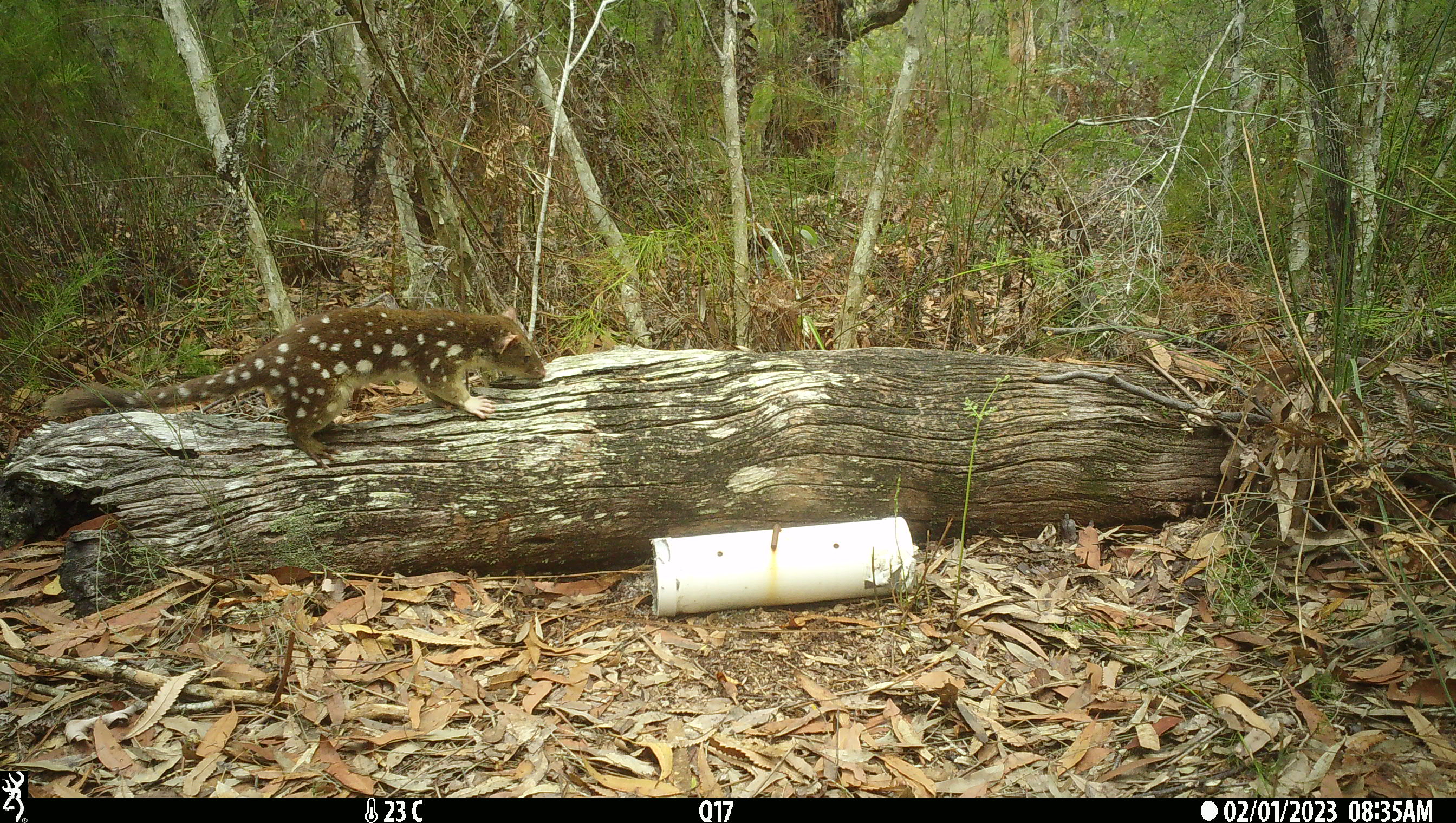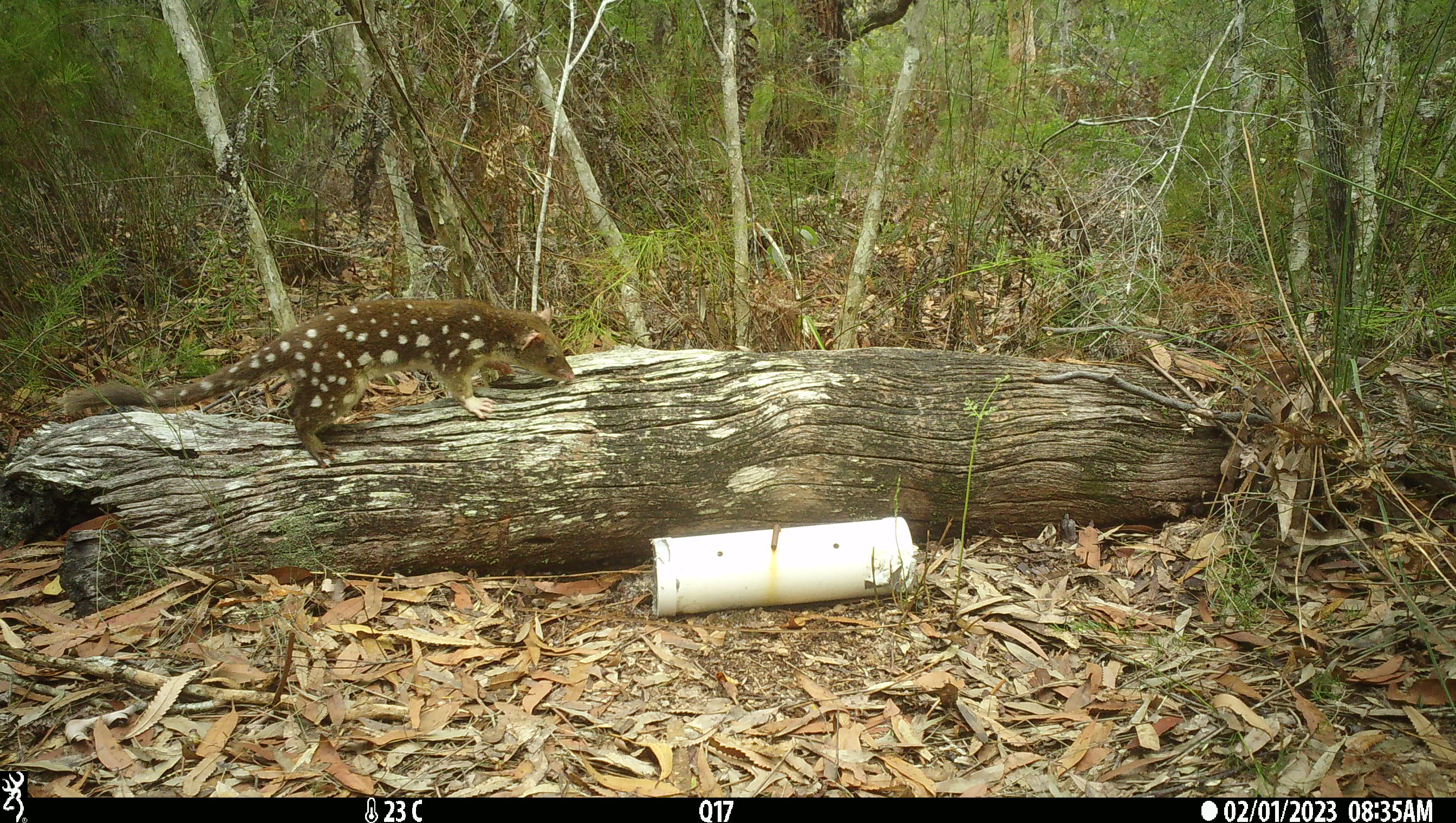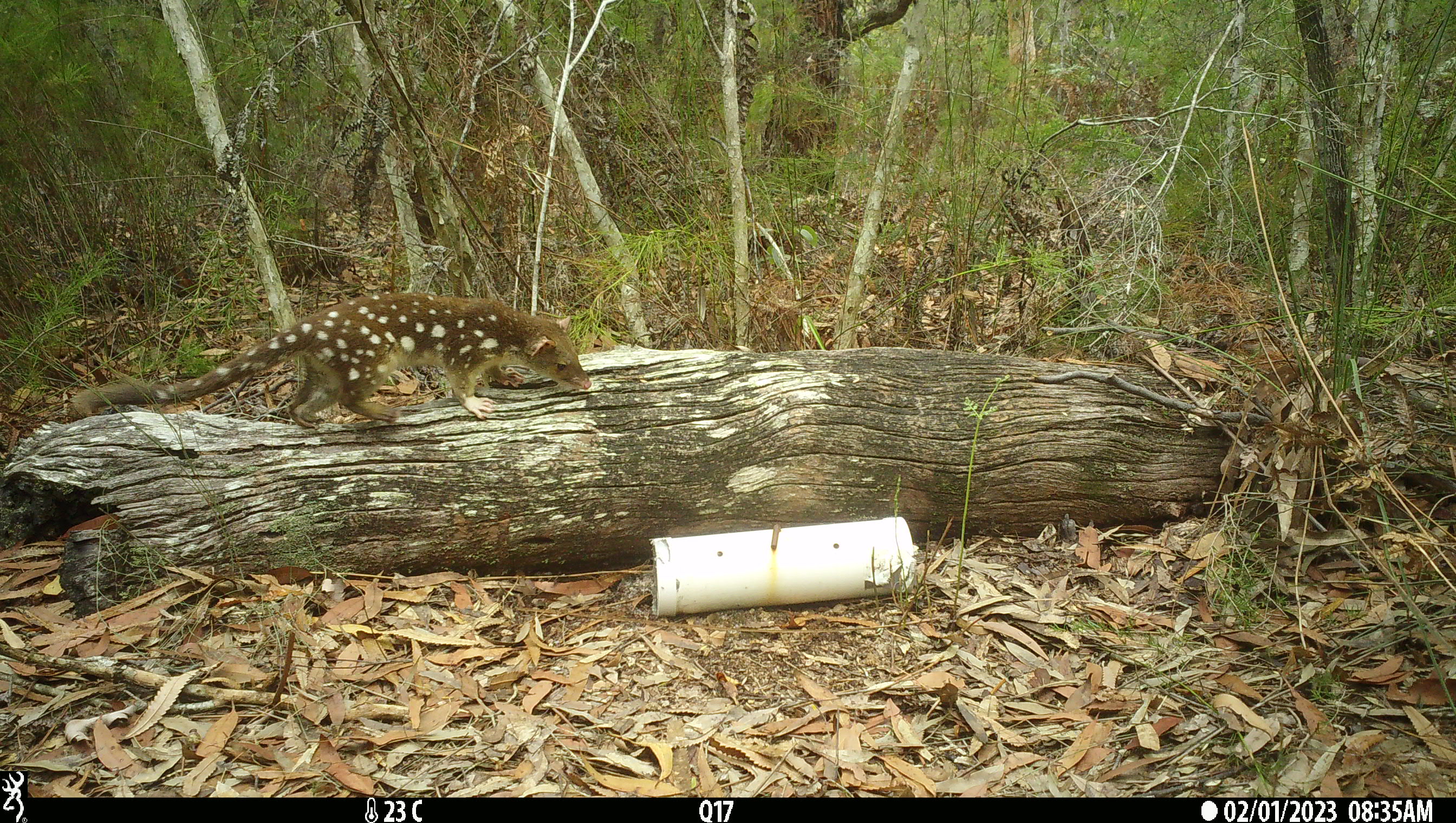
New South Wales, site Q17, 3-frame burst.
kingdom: Animalia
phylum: Chordata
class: Mammalia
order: Dasyuromorphia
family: Dasyuridae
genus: Dasyurus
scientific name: Dasyurus maculatus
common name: spotted-tailed quoll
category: quoll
Quoll (spotted-tailed quoll) (Dasyurus maculatus).